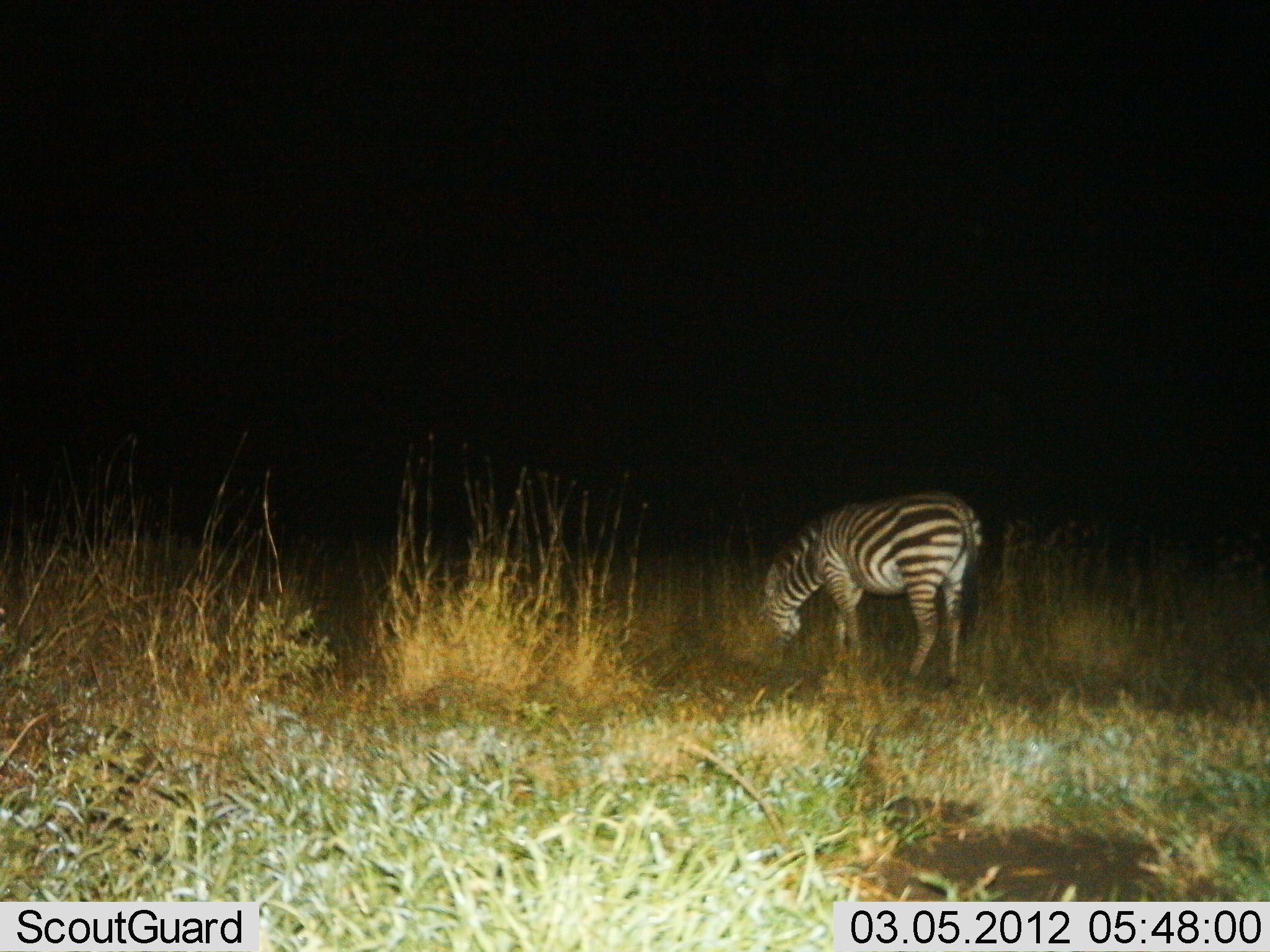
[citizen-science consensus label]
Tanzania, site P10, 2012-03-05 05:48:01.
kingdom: Animalia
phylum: Chordata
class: Mammalia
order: Perissodactyla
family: Equidae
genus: Equus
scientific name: Equus quagga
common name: plains zebra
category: zebra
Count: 1.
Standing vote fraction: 32%.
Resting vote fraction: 0%.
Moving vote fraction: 3%.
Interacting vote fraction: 0%.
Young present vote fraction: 0%.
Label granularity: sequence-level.